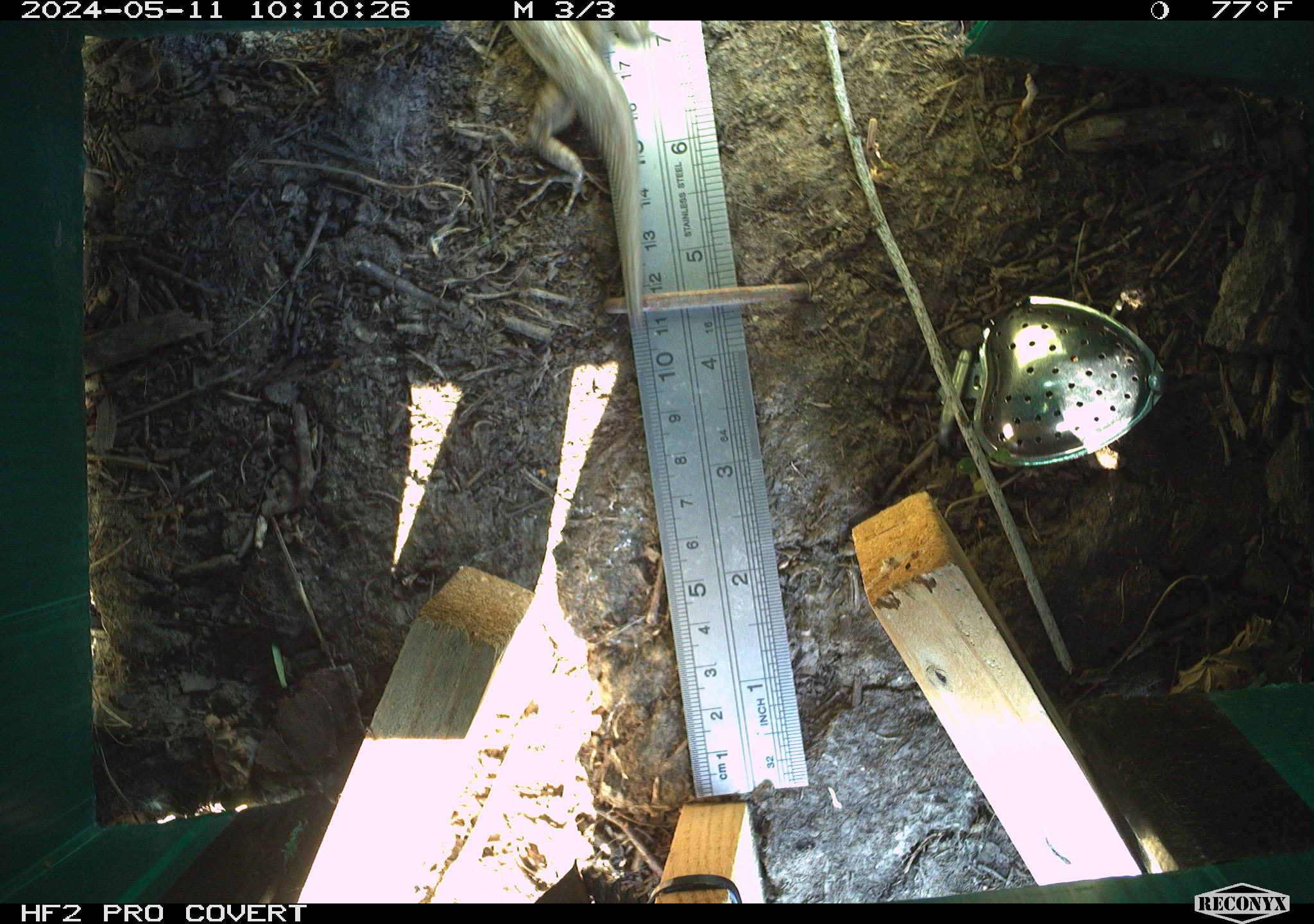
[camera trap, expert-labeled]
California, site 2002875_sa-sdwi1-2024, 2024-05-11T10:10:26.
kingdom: Animalia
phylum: Chordata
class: Reptilia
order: Squamata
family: Phrynosomatidae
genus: Sceloporus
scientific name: Sceloporus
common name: spiny lizards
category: sceloporus species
Sceloporus species (spiny lizards) (Sceloporus).